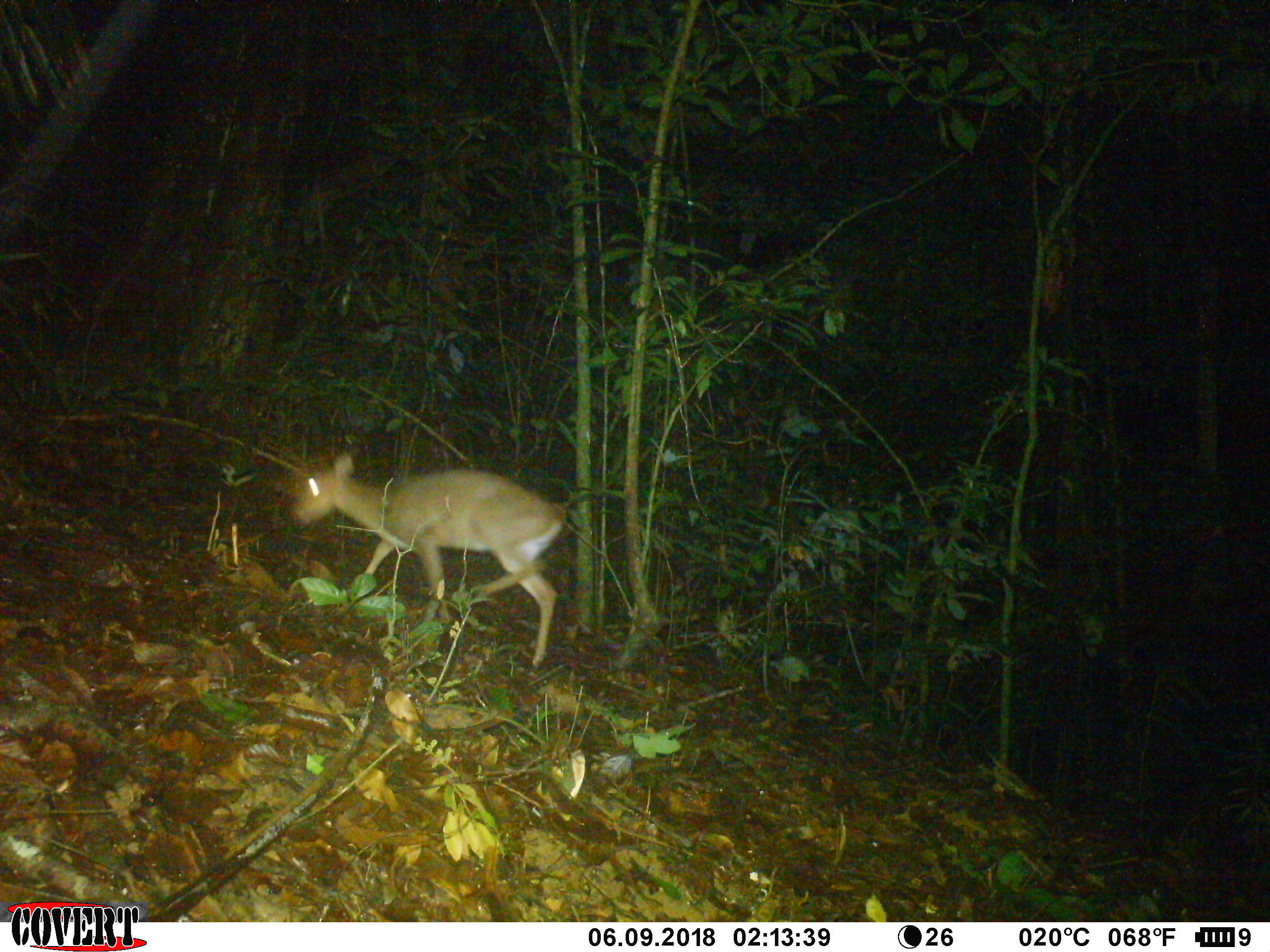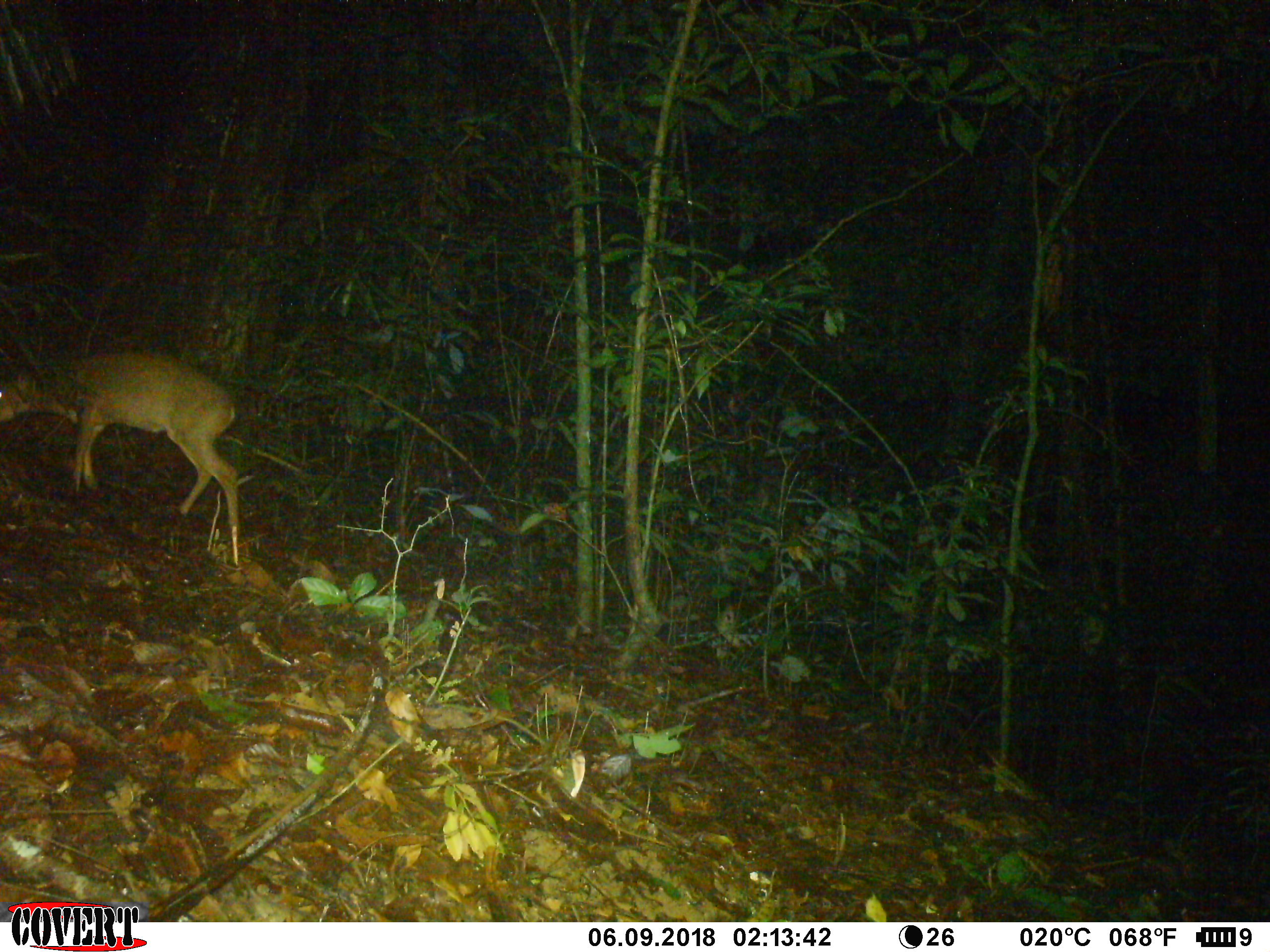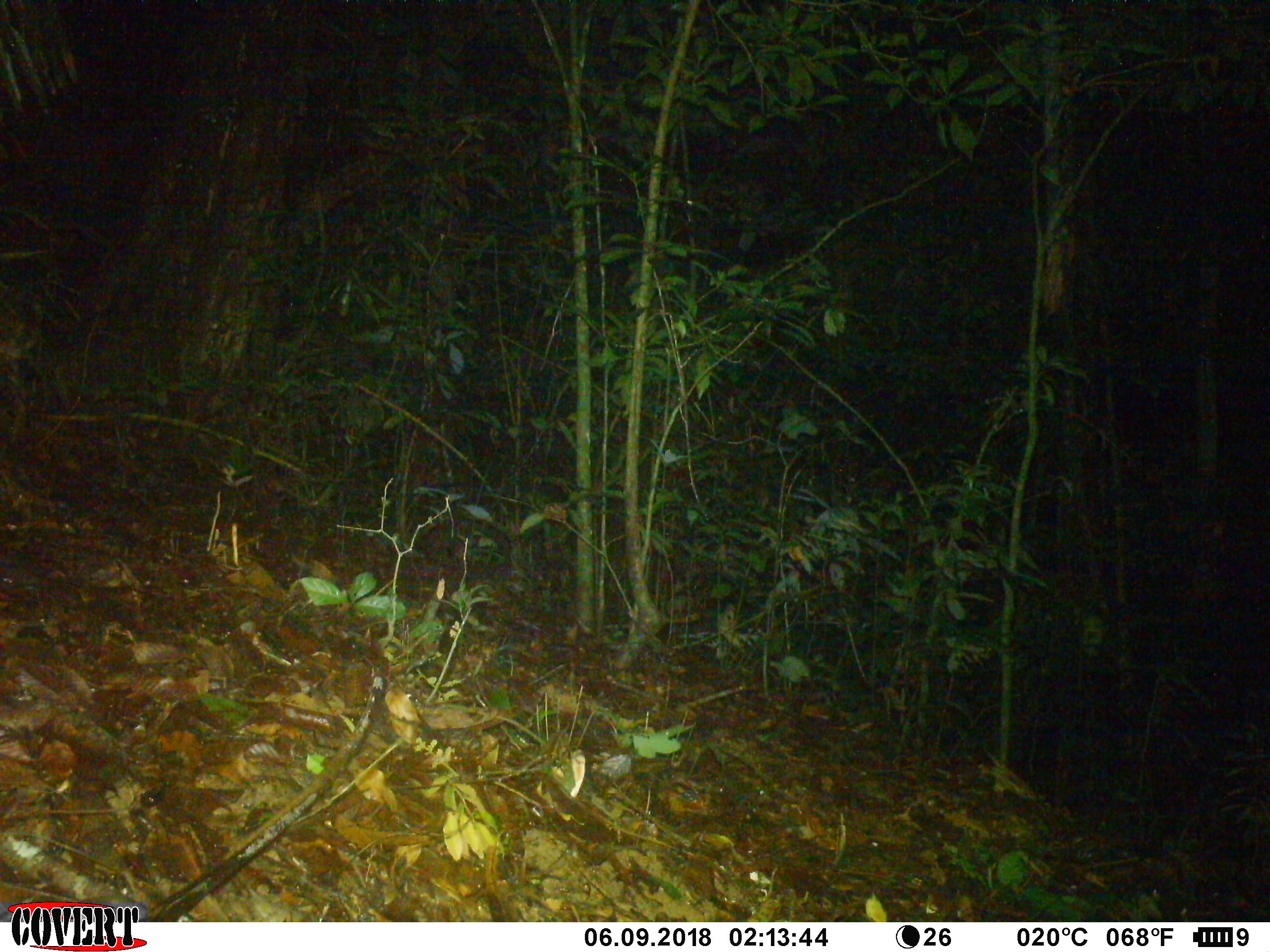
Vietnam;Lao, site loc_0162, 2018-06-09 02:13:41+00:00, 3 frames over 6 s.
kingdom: Animalia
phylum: Chordata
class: Mammalia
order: Artiodactyla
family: Cervidae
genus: Muntiacus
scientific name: Muntiacus vuquangensis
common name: large-antlered muntjac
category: large antlered muntjac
Large antlered muntjac (large-antlered muntjac) (Muntiacus vuquangensis). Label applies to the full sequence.